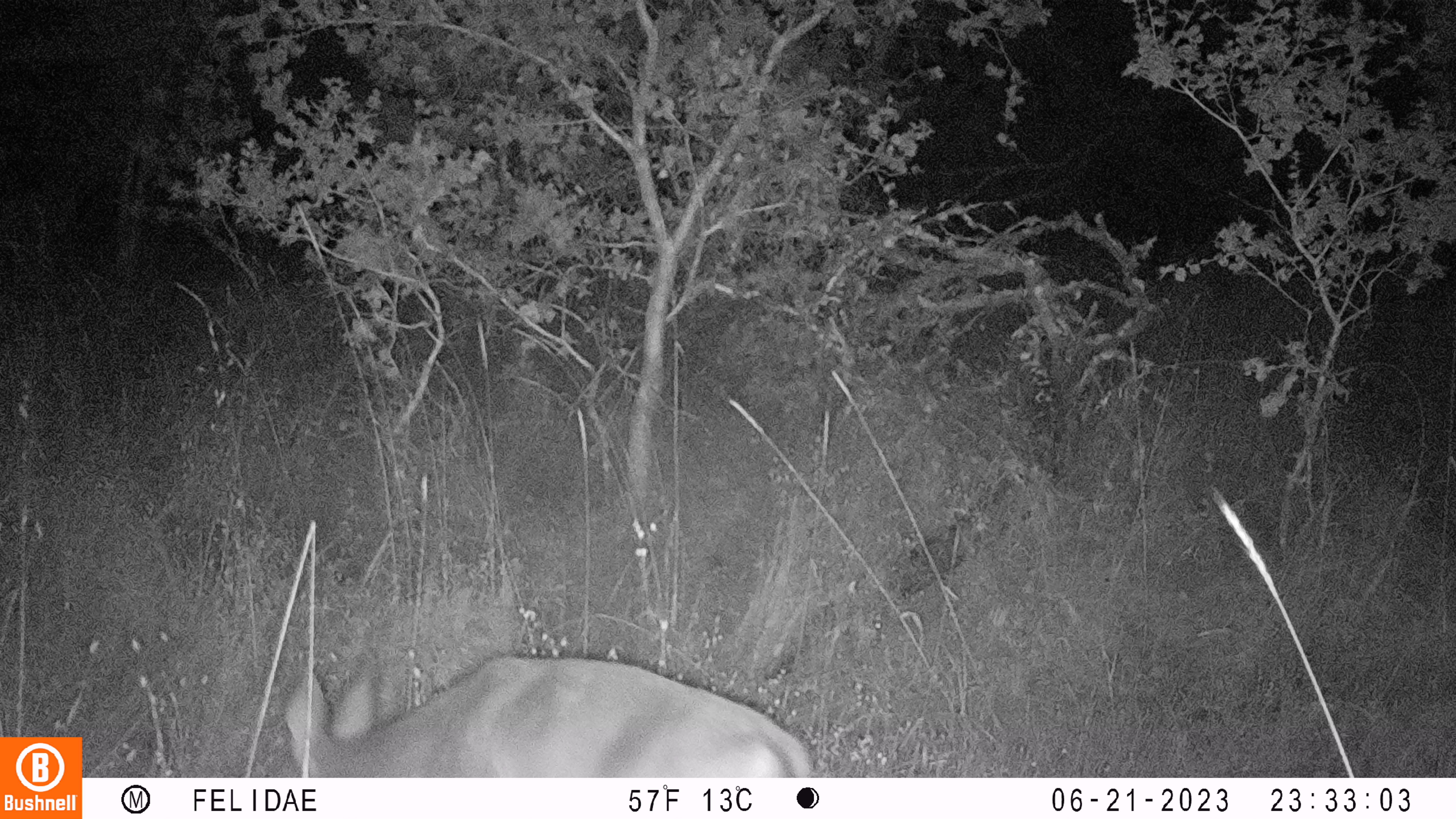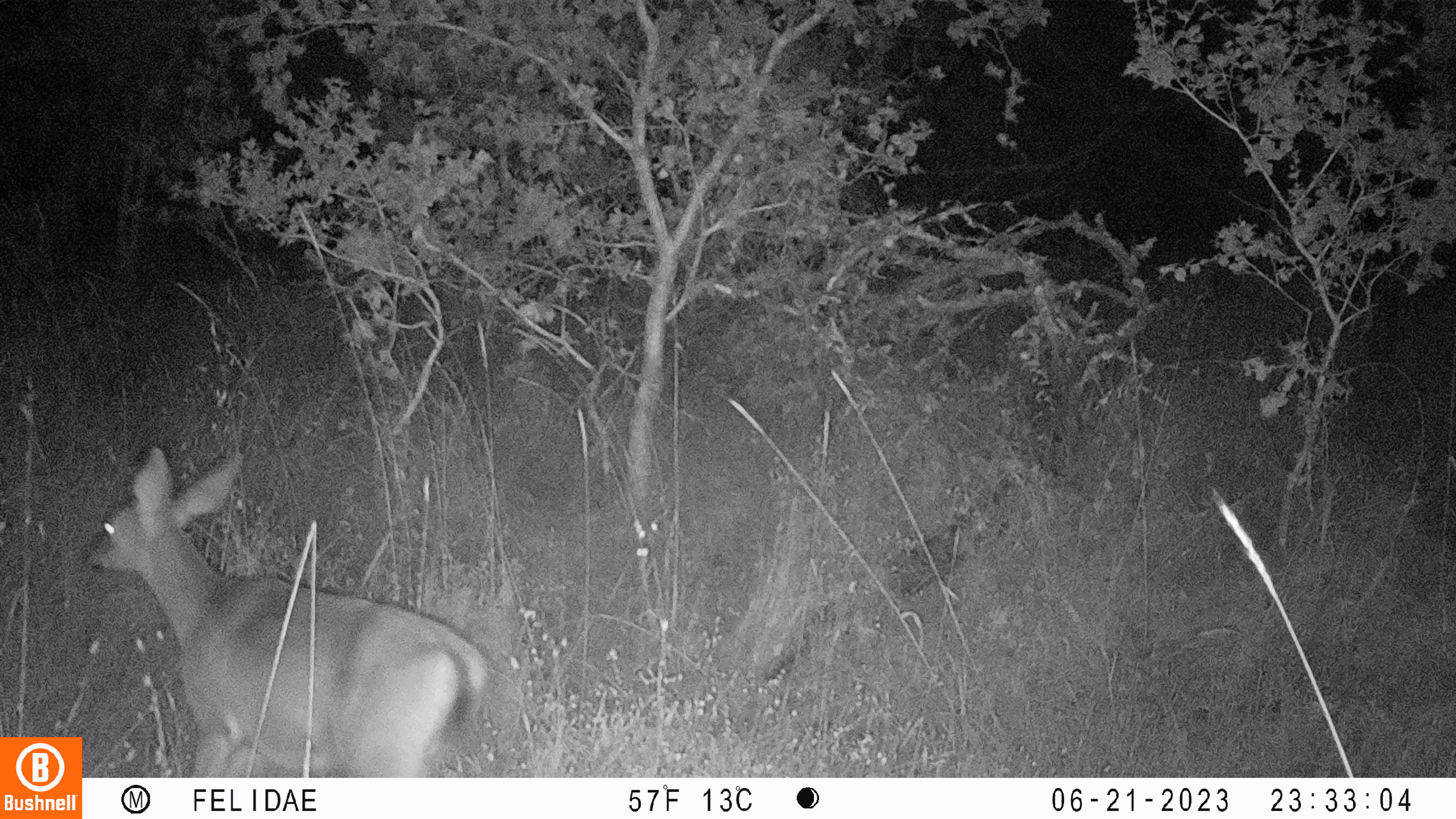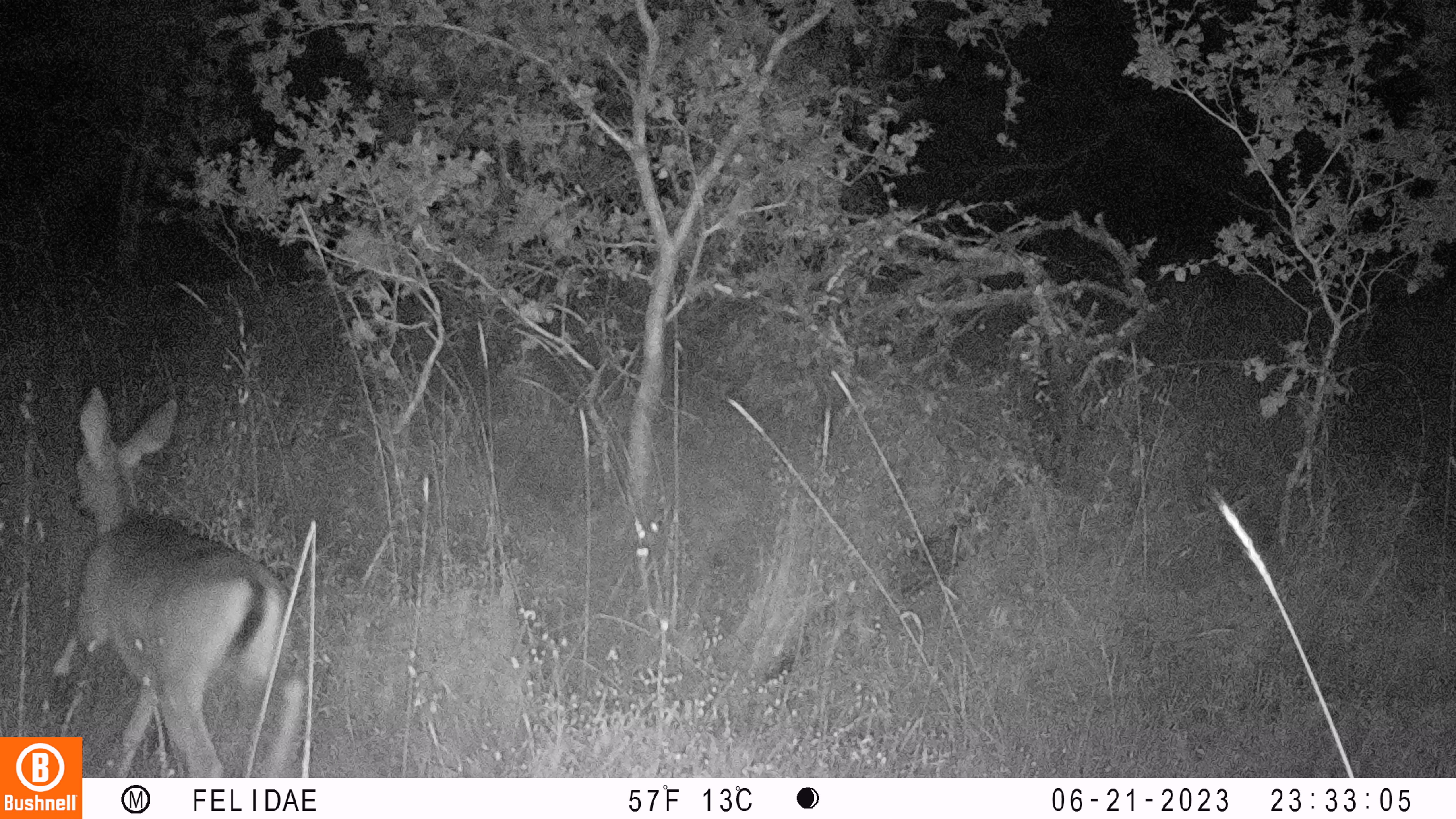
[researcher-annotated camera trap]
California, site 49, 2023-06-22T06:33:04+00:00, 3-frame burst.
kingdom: Animalia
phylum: Chordata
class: Mammalia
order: Artiodactyla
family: Cervidae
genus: Odocoileus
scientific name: Odocoileus hemionus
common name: mule deer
Mule deer (Odocoileus hemionus).